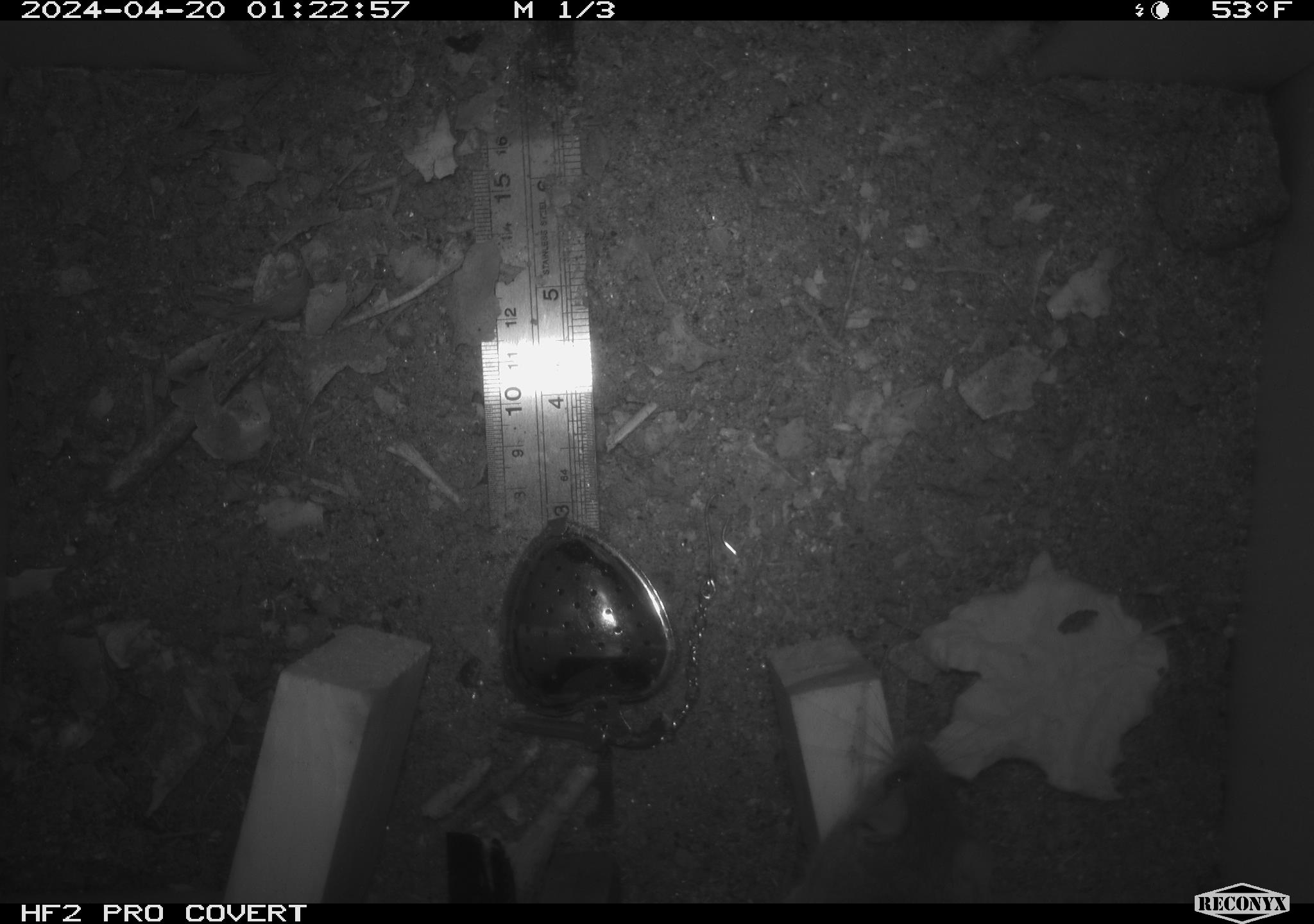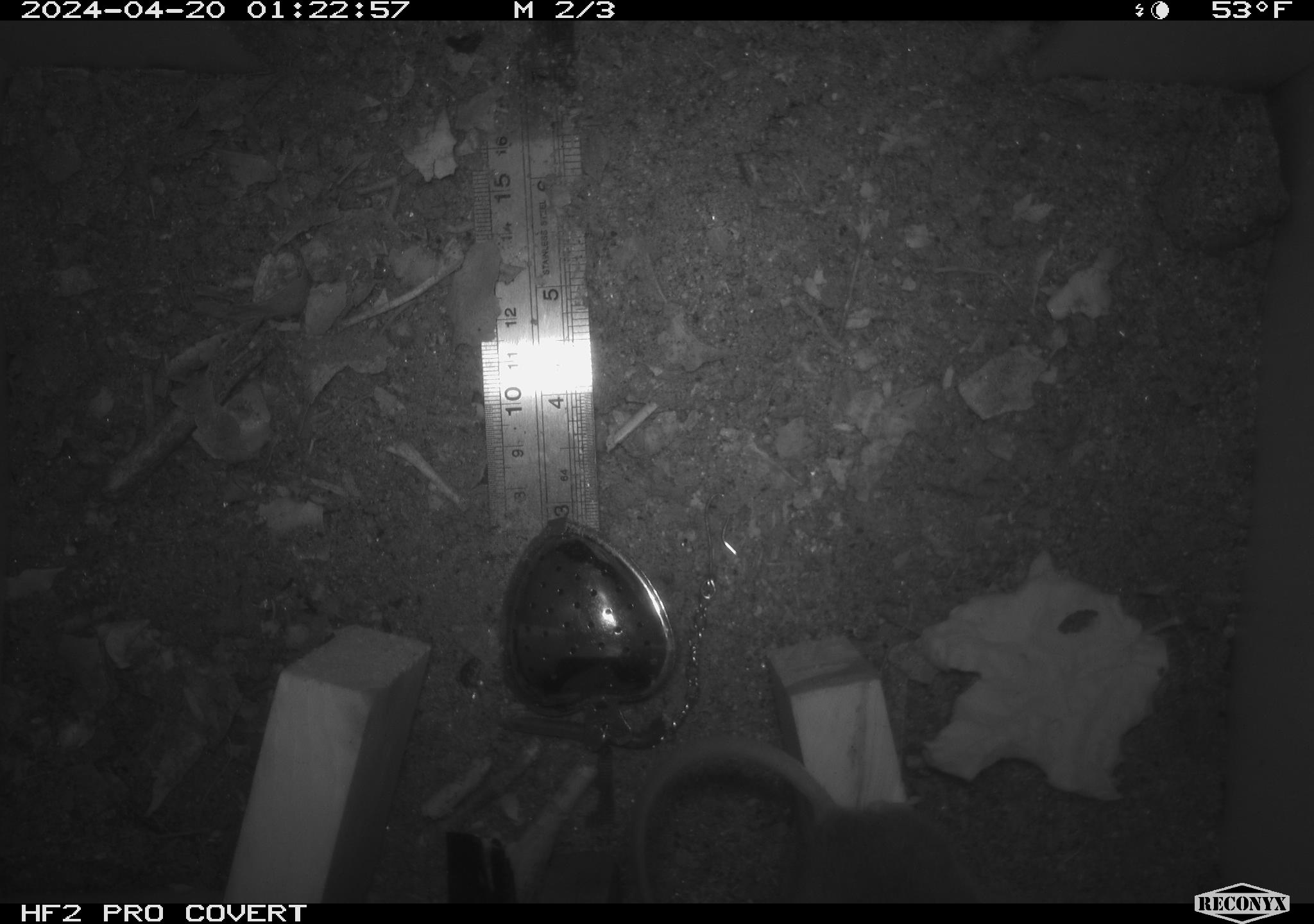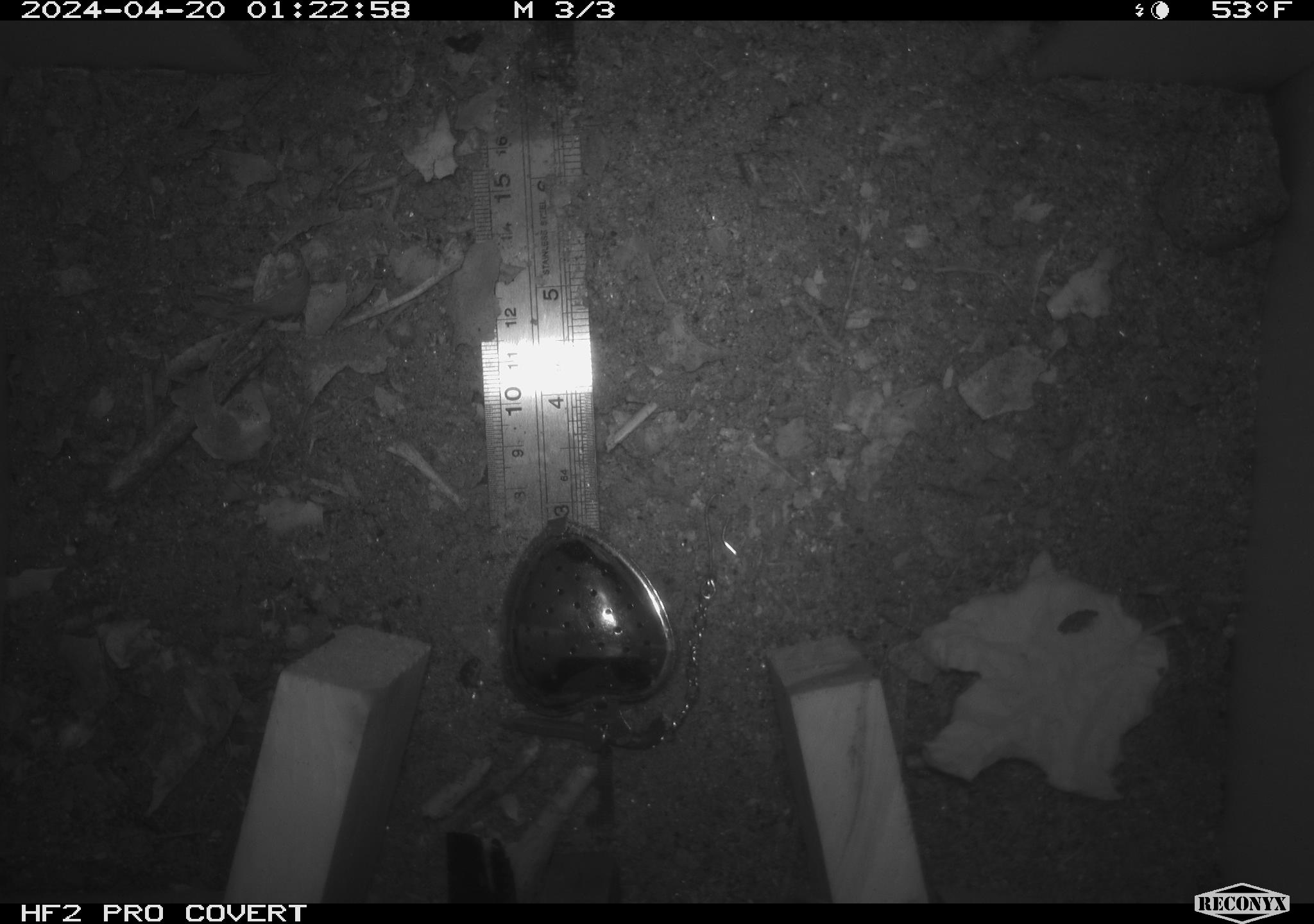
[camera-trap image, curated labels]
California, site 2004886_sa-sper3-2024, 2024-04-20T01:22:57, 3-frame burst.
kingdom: Animalia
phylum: Chordata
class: Mammalia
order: Rodentia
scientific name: Rodentia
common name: mouse species